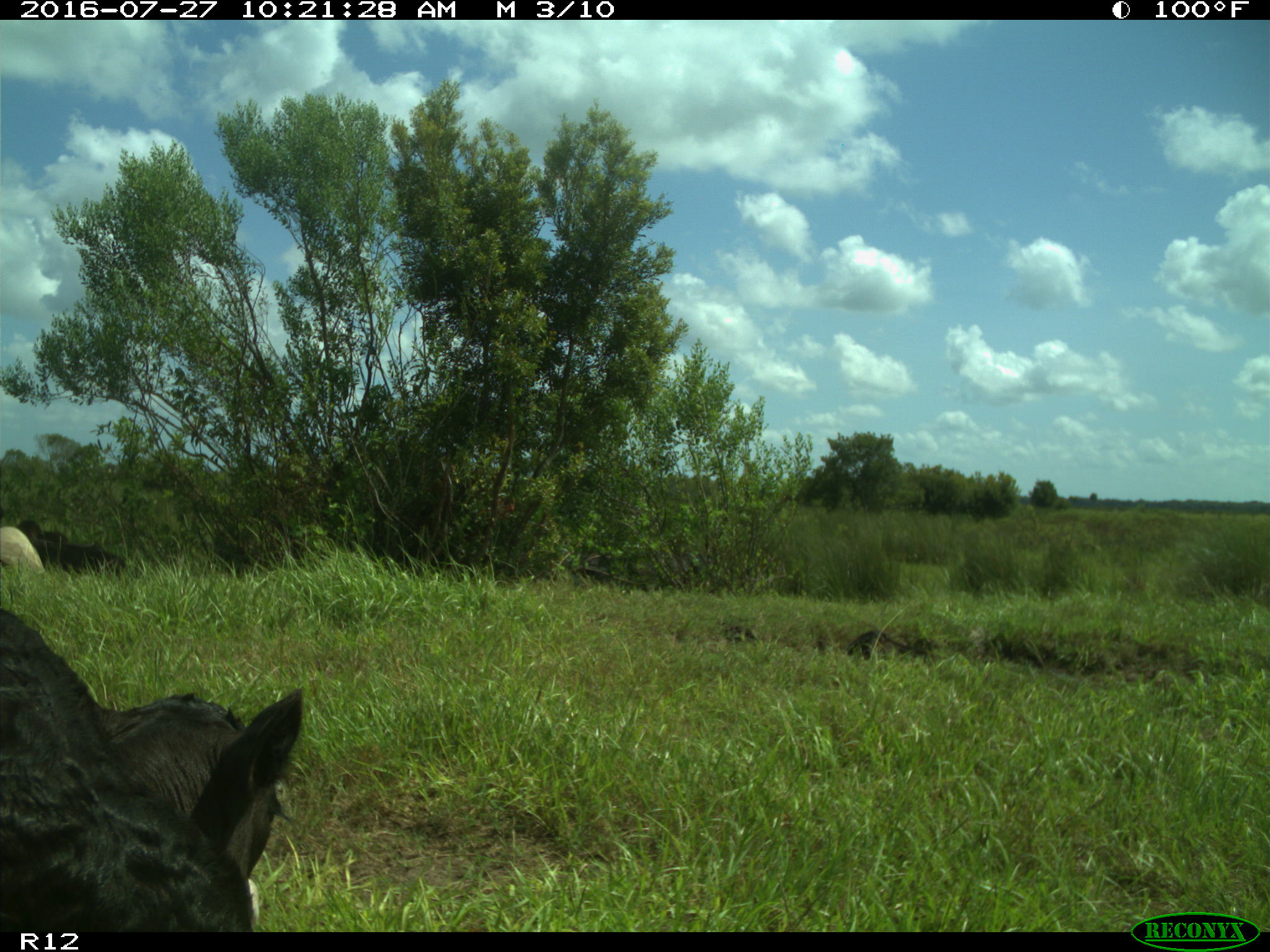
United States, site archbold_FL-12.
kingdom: Animalia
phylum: Chordata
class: Mammalia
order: Artiodactyla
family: Bovidae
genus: Bos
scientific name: Bos taurus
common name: domestic cow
Bos taurus (domestic cow).